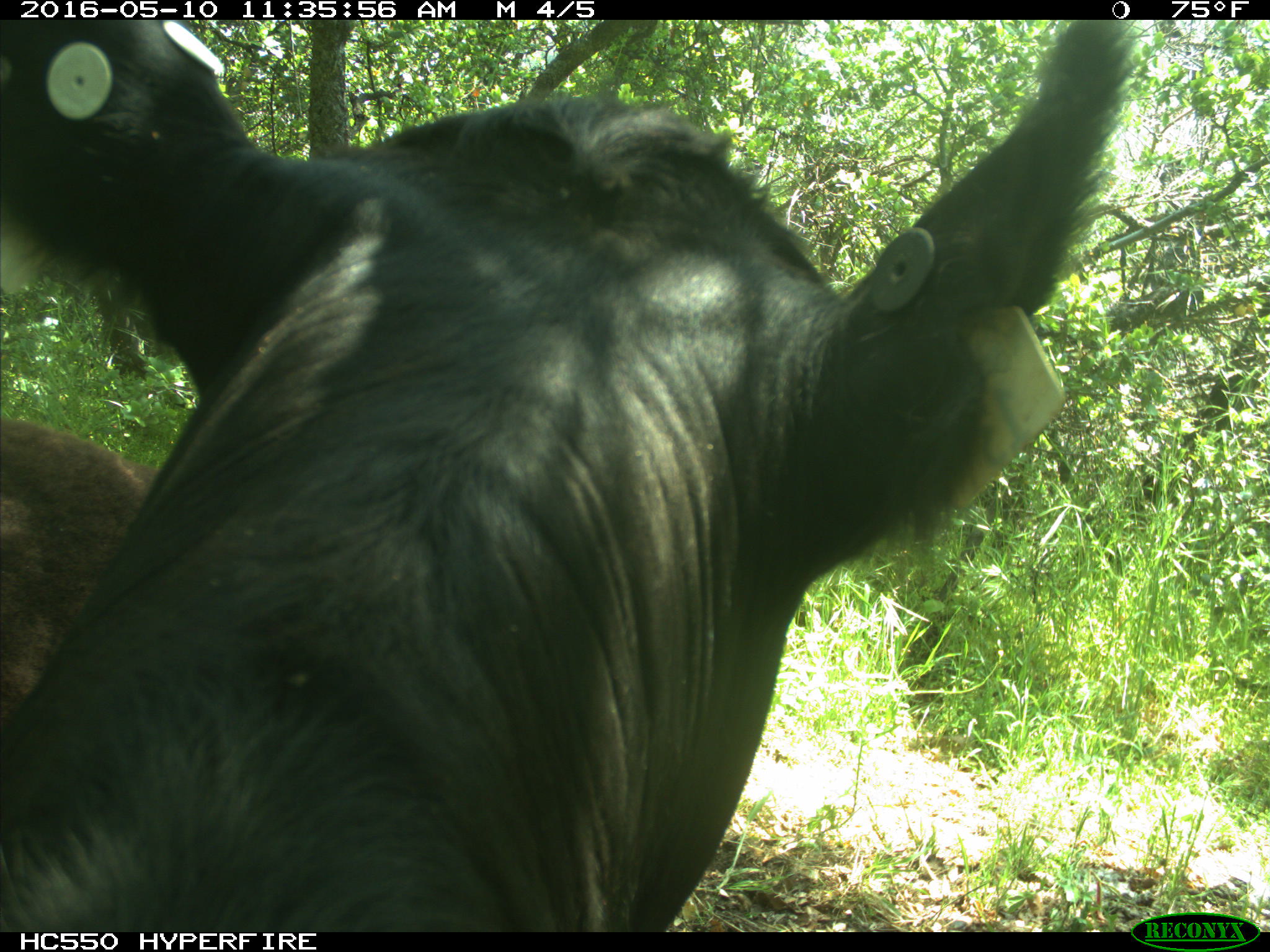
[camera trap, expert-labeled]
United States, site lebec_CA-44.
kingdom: Animalia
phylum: Chordata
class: Mammalia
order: Artiodactyla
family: Bovidae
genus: Bos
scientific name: Bos taurus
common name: domestic cow